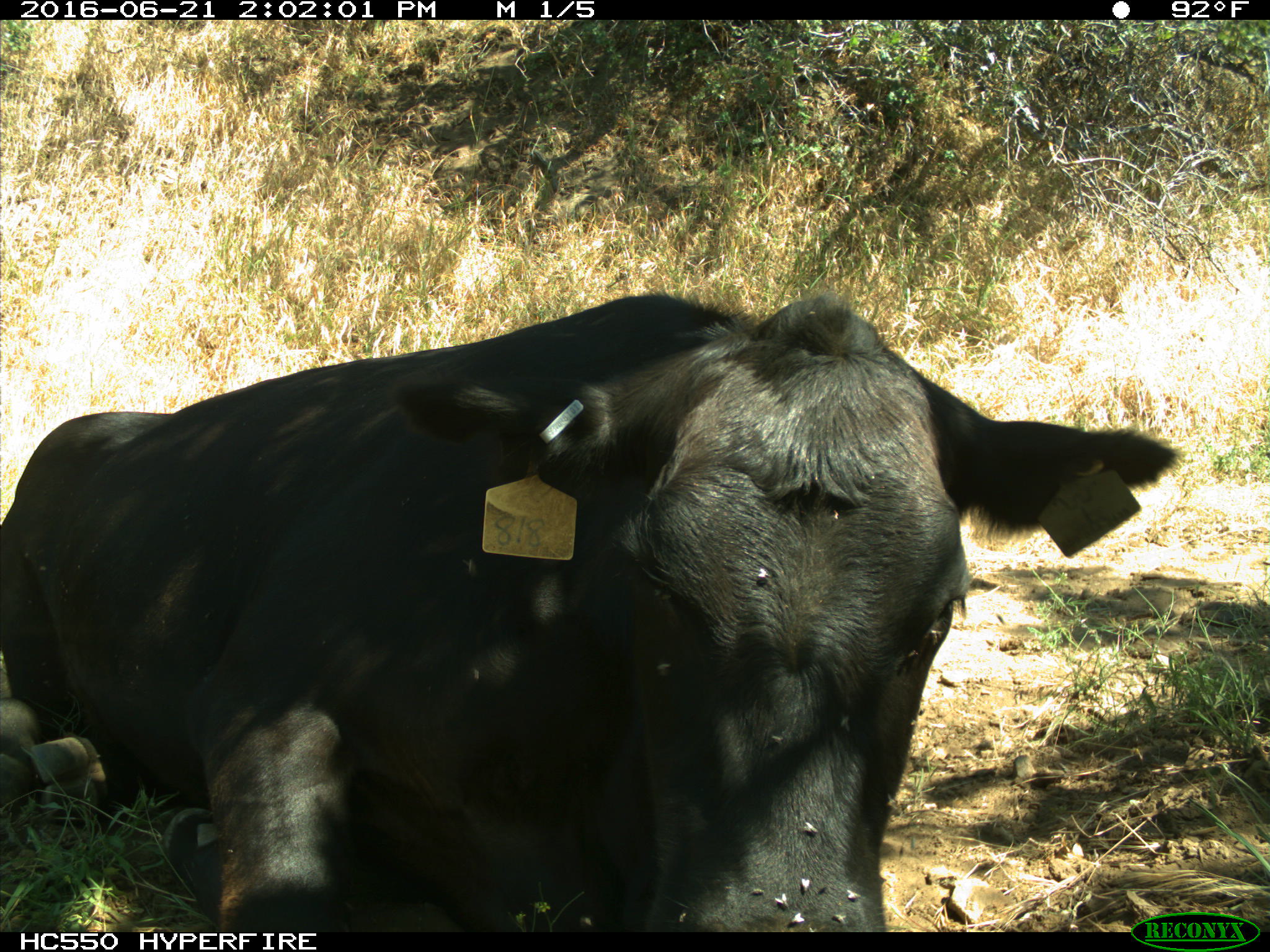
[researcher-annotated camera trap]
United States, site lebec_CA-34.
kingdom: Animalia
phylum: Chordata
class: Mammalia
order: Artiodactyla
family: Bovidae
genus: Bos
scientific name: Bos taurus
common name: domestic cow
Bos taurus (domestic cow).